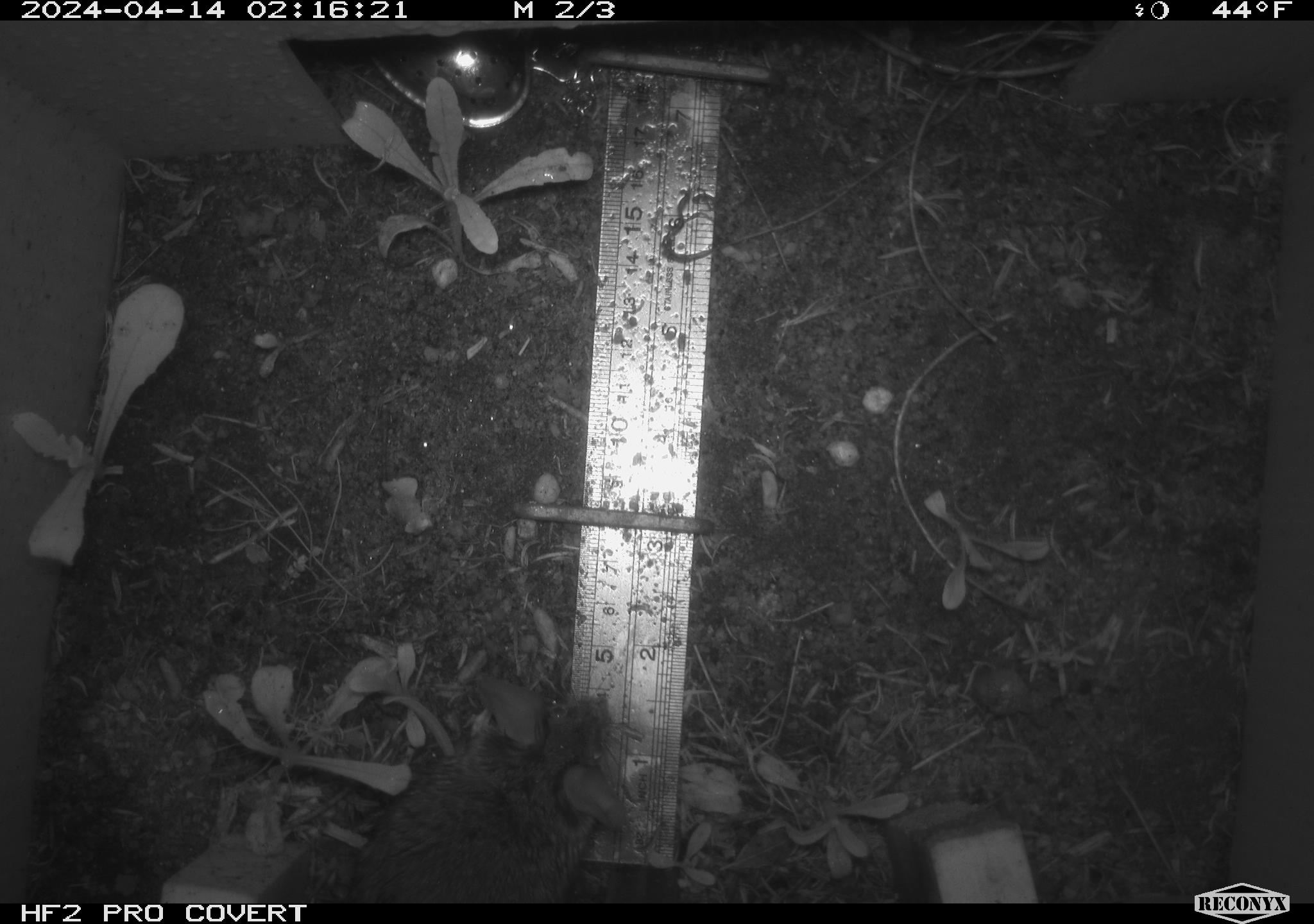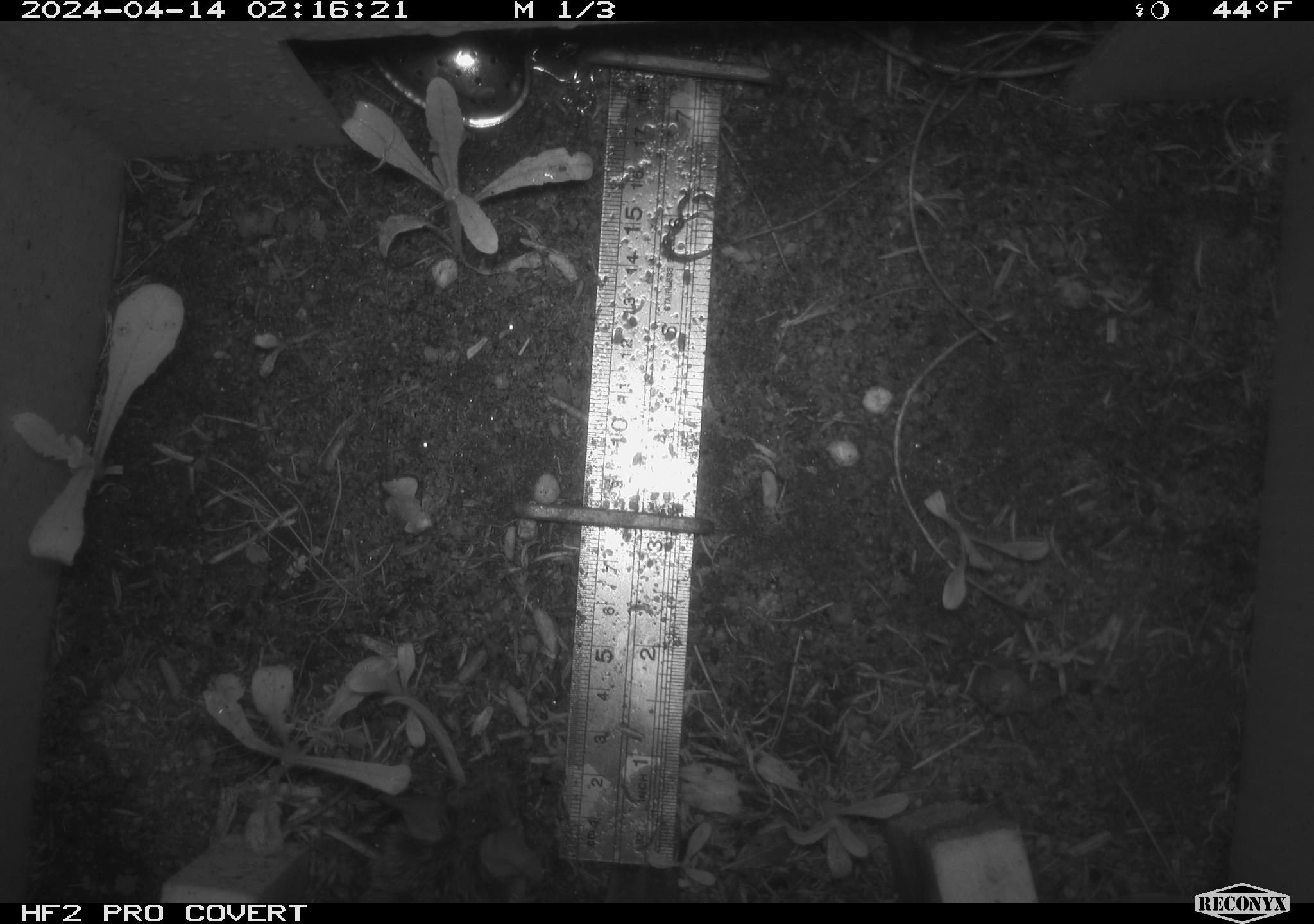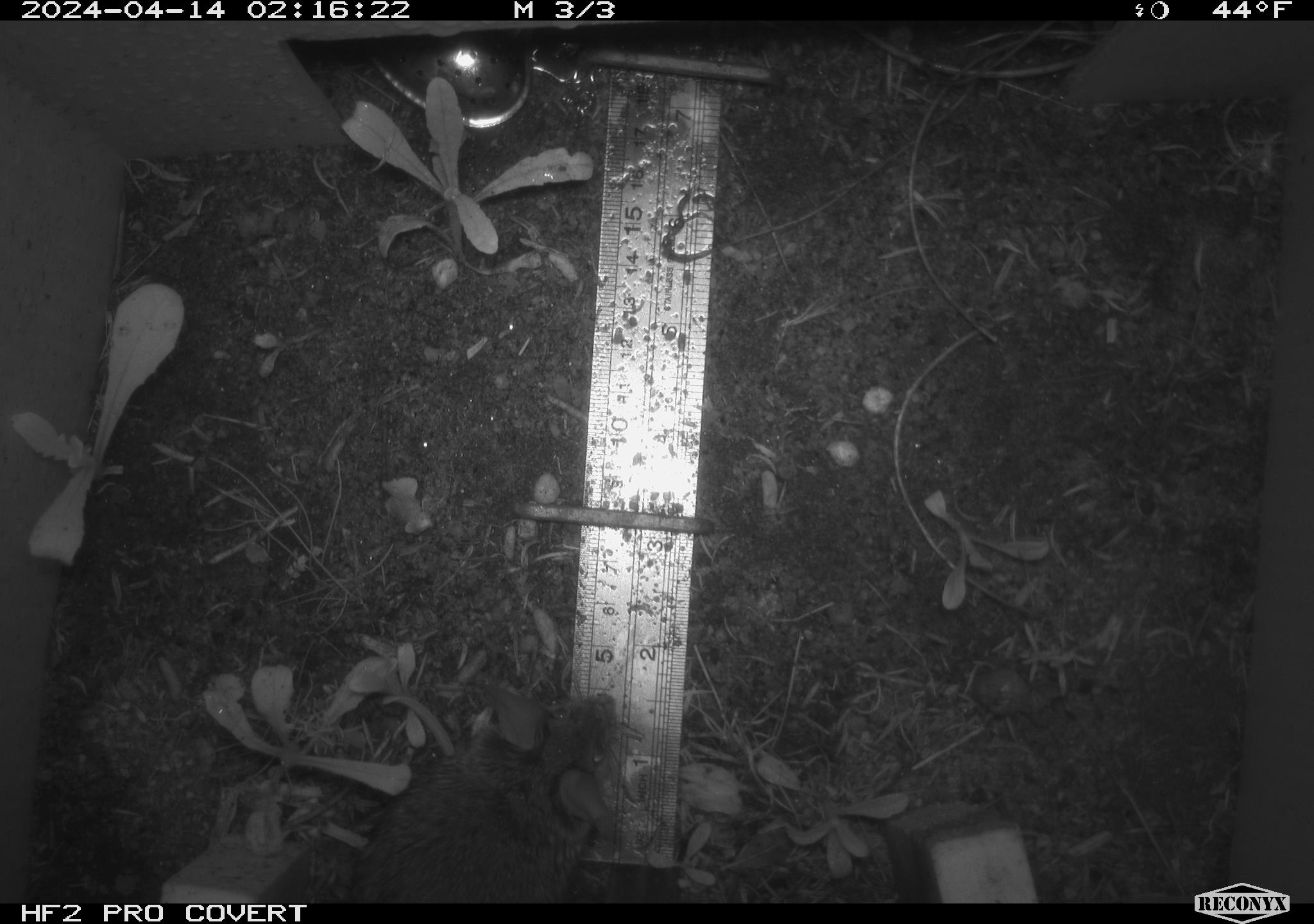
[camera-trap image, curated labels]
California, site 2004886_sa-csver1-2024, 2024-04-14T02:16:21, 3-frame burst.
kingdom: Animalia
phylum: Chordata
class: Mammalia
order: Rodentia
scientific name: Rodentia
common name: rodent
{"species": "rodent (Rodentia)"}